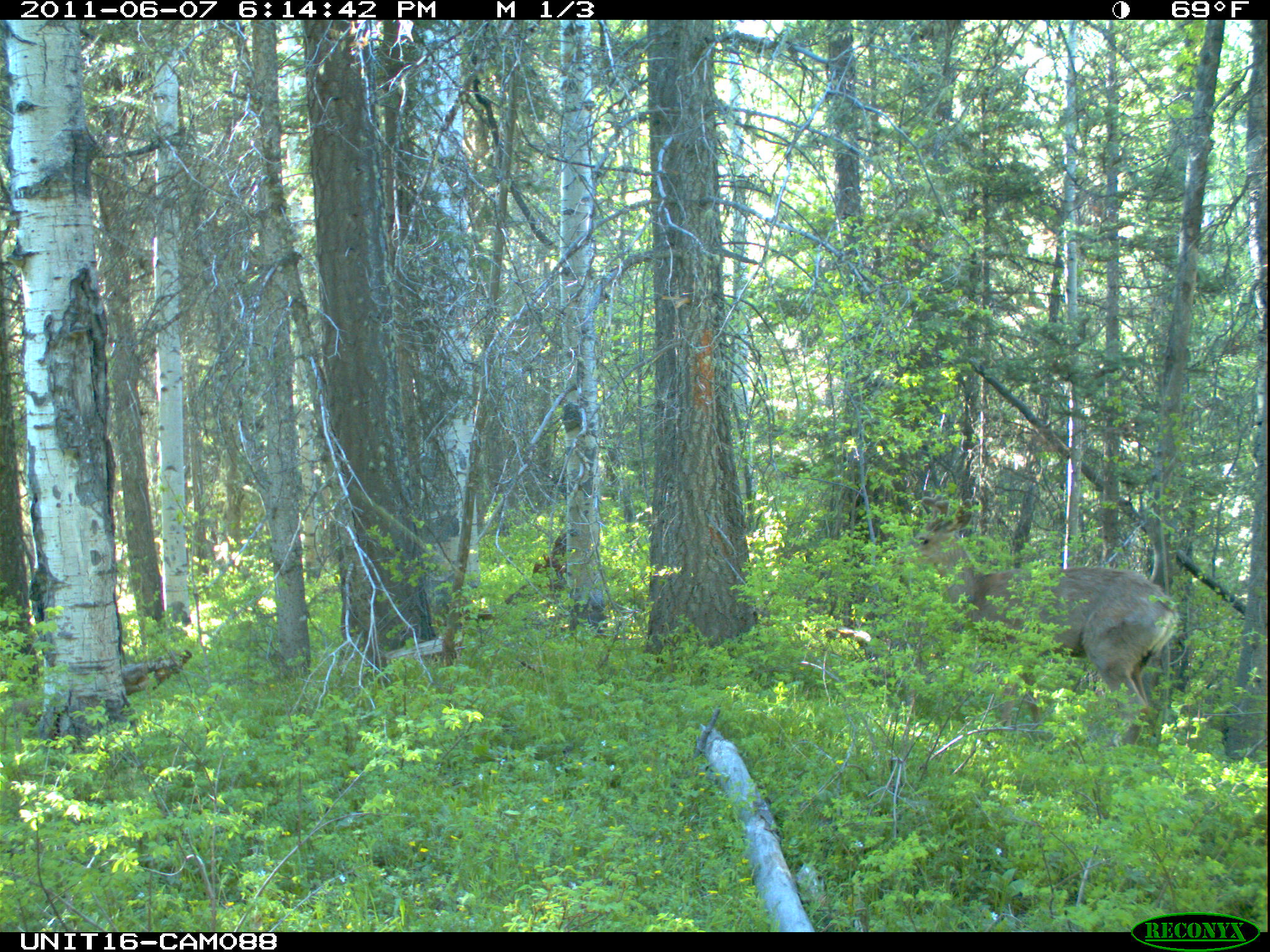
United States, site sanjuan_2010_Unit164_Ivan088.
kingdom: Animalia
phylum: Chordata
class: Mammalia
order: Artiodactyla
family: Cervidae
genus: Odocoileus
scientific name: Odocoileus hemionus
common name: mule deer